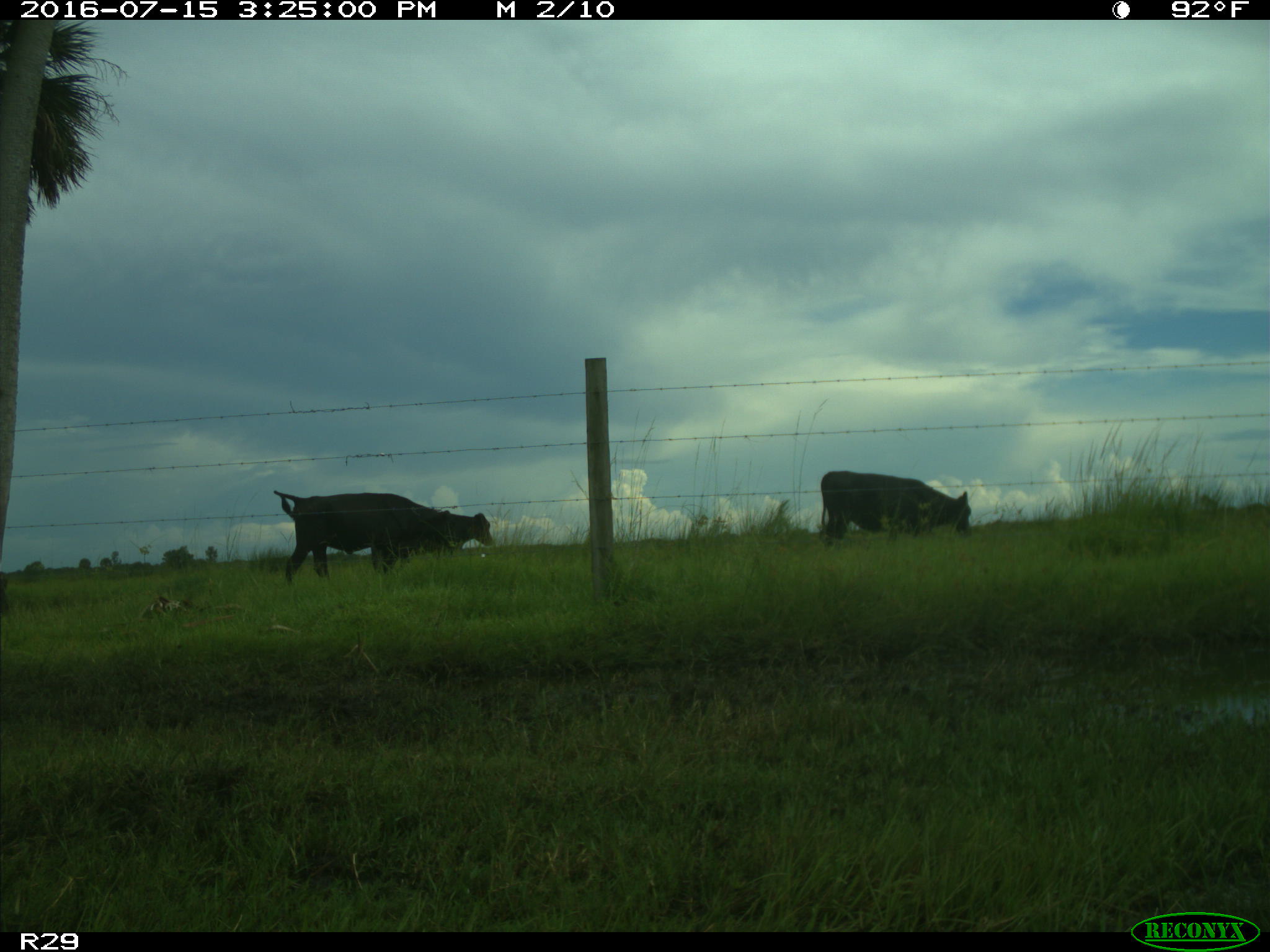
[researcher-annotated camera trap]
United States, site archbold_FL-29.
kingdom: Animalia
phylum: Chordata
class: Mammalia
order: Artiodactyla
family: Bovidae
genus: Bos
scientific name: Bos taurus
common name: domestic cow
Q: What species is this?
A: Bos taurus (domestic cow).